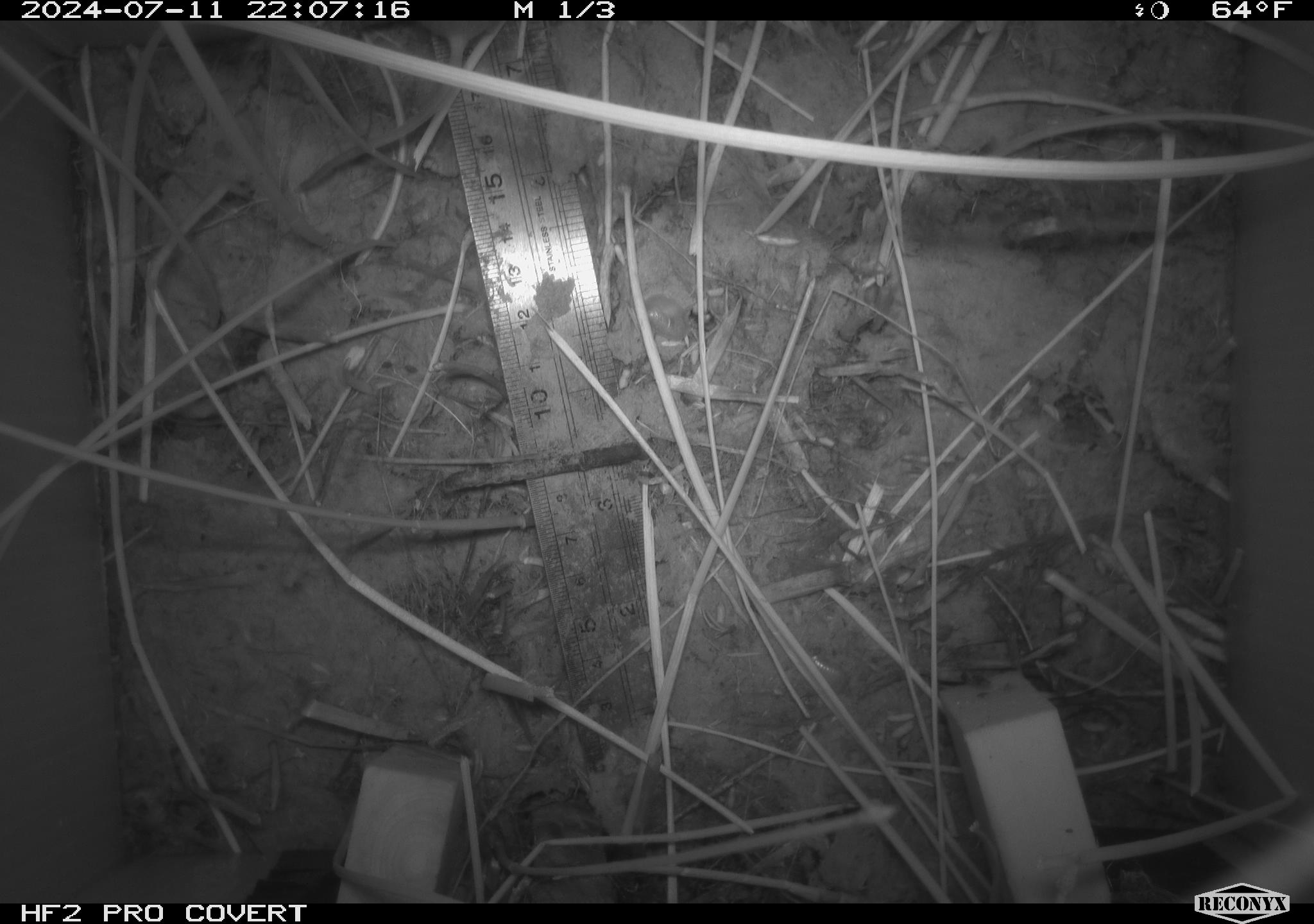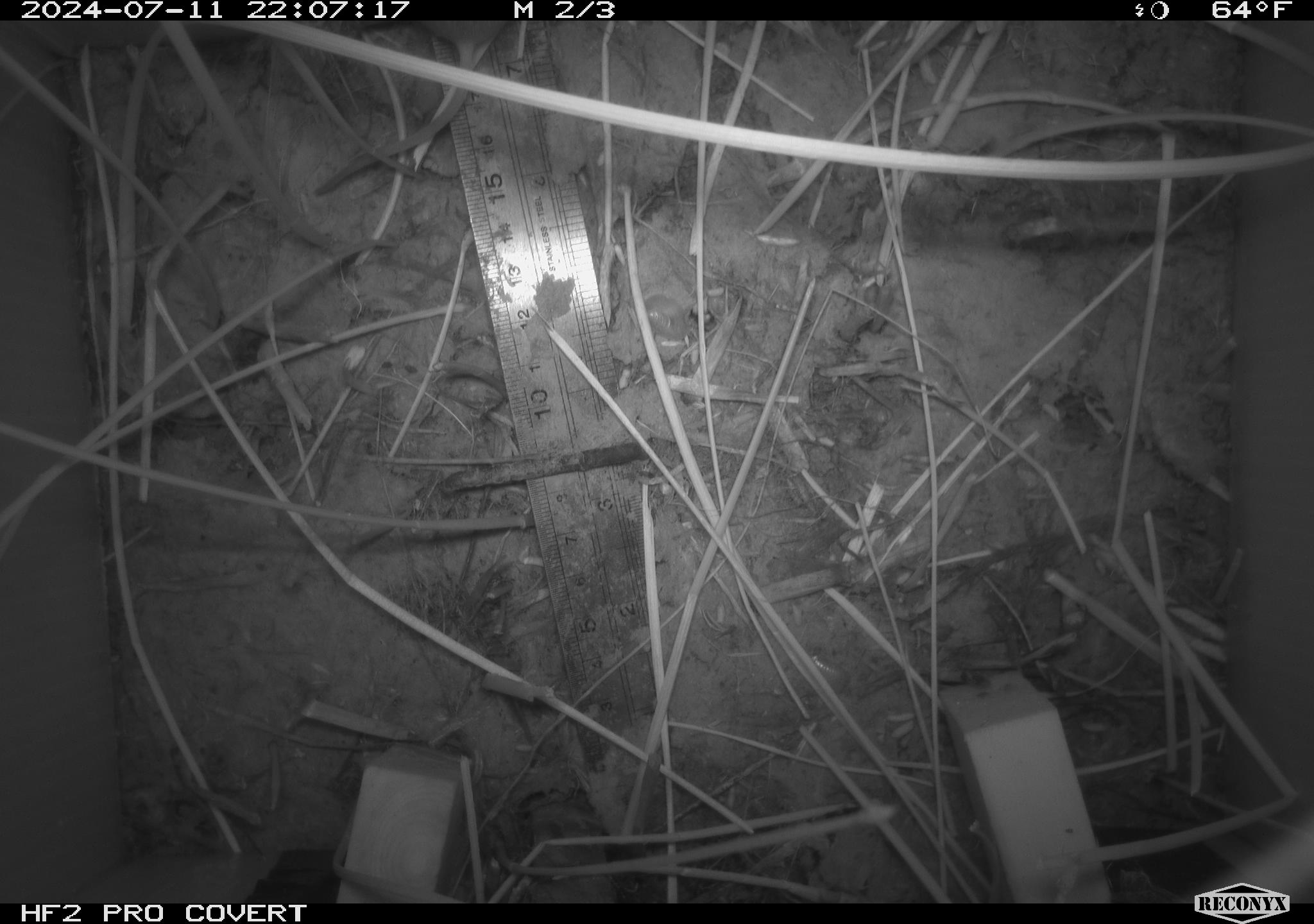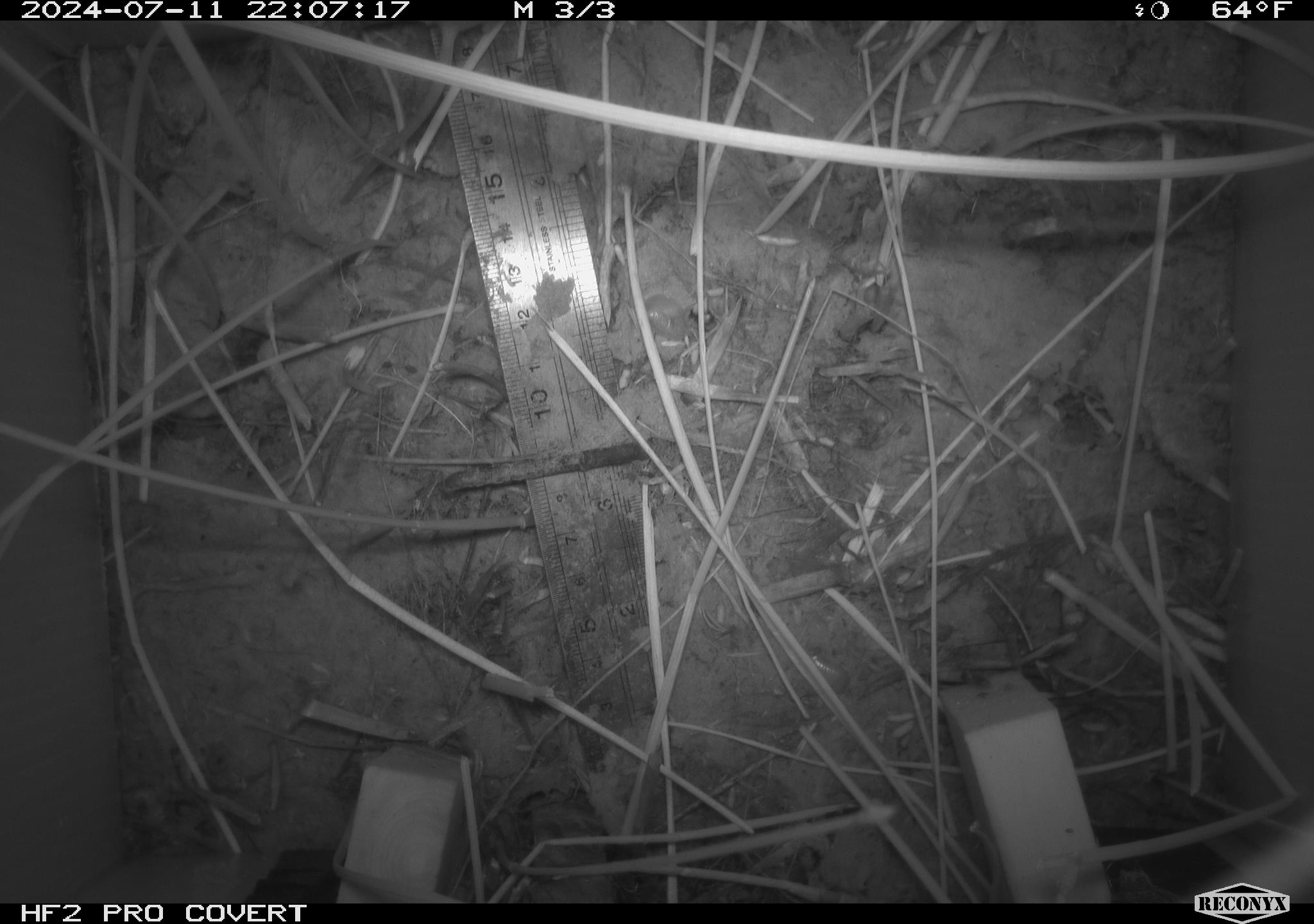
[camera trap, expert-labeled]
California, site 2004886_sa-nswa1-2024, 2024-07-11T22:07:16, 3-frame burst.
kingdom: Animalia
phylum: Chordata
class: Mammalia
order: Rodentia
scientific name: Rodentia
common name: rodent